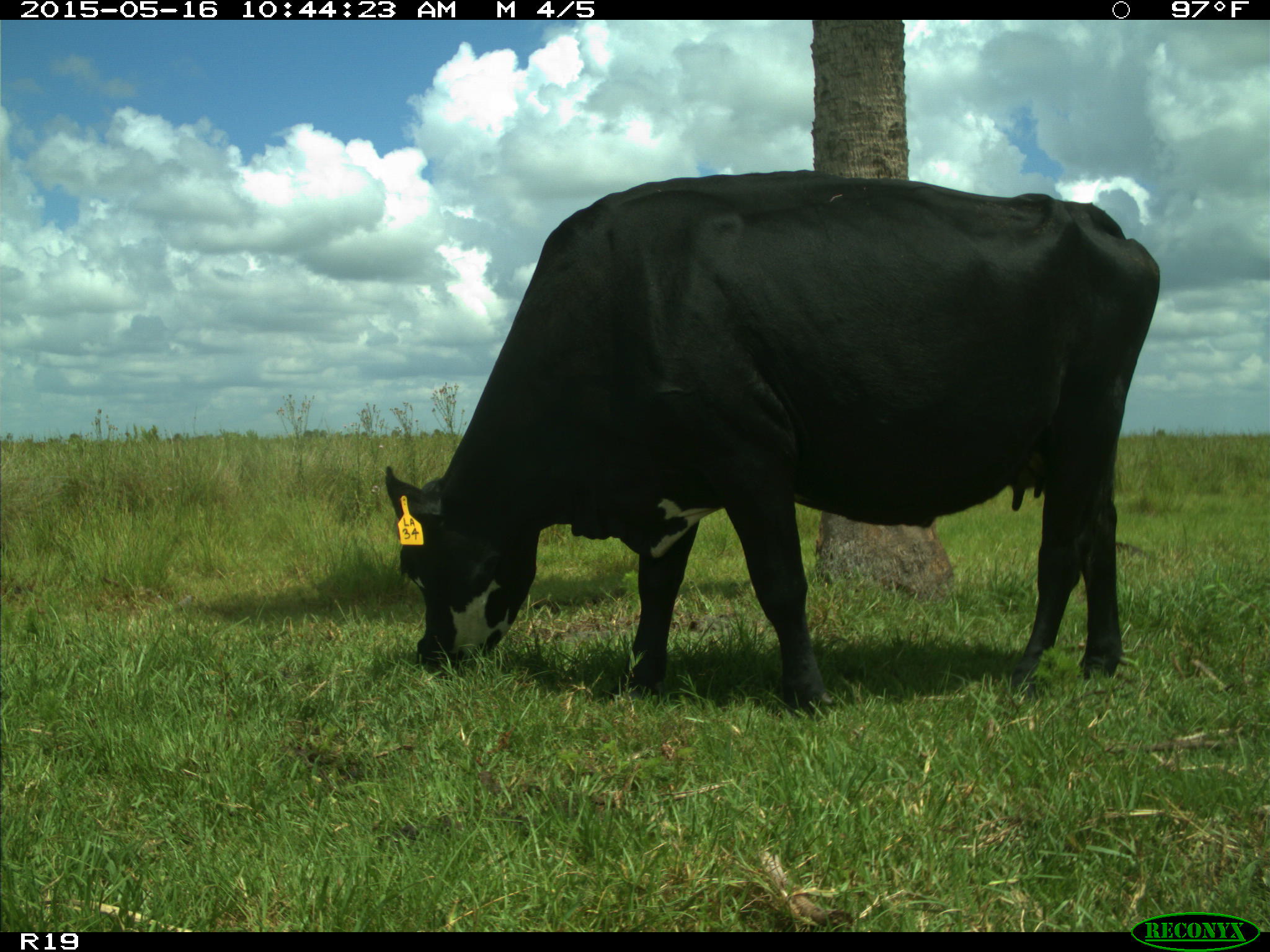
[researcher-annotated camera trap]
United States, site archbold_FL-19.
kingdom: Animalia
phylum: Chordata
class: Mammalia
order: Artiodactyla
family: Bovidae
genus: Bos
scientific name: Bos taurus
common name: domestic cow